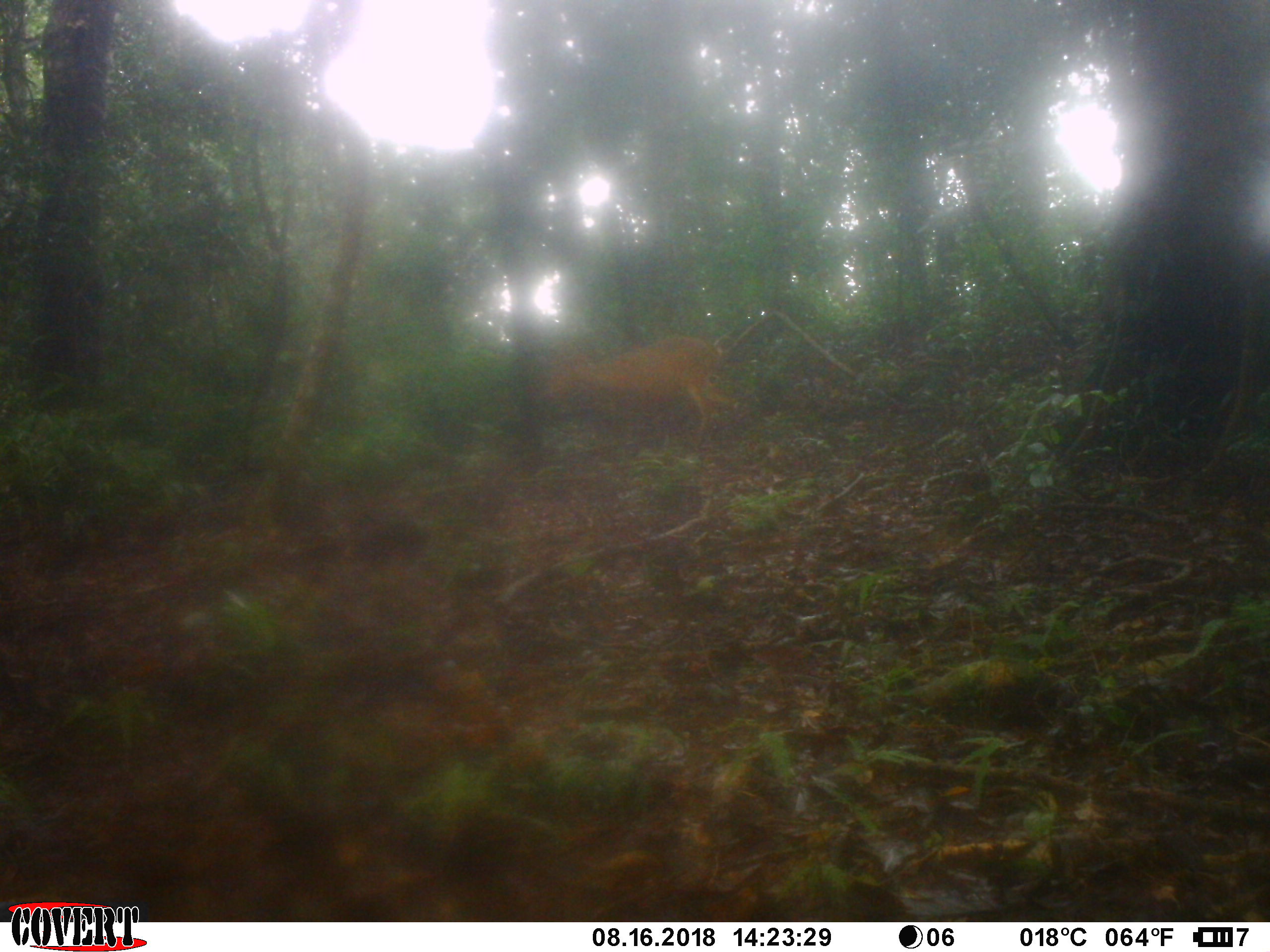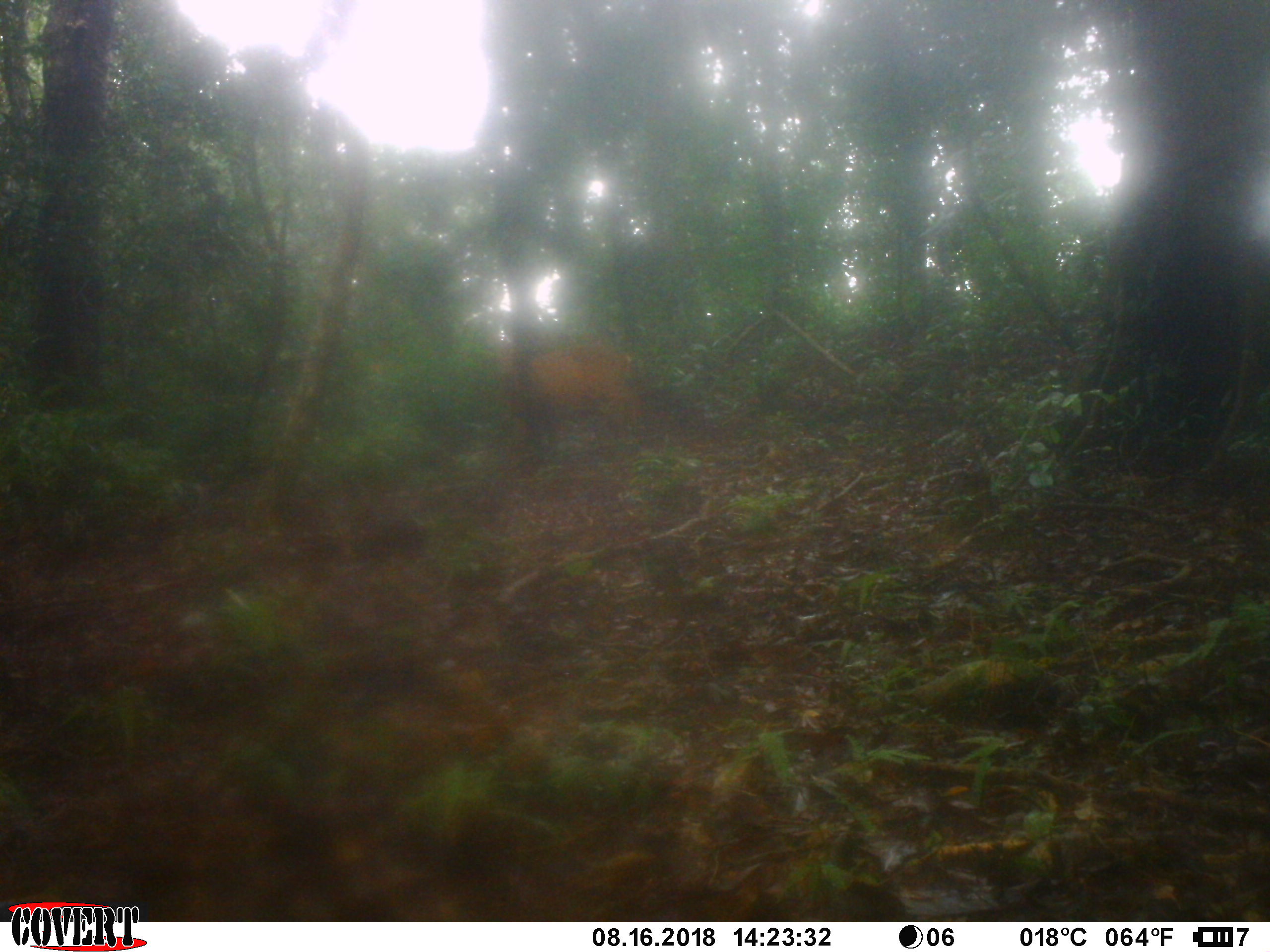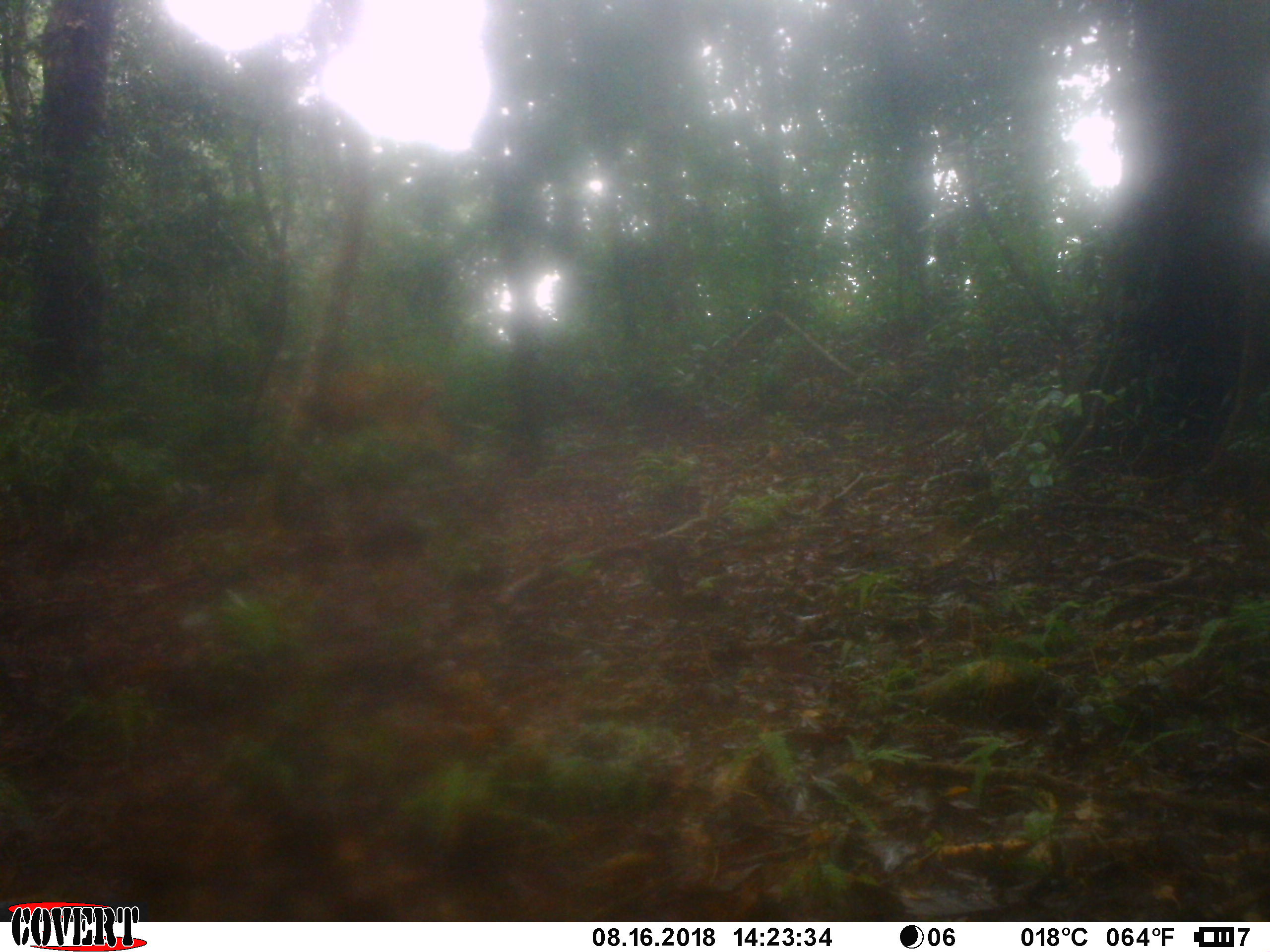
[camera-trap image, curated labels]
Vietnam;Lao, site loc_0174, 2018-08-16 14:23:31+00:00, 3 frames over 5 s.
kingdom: Animalia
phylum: Chordata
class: Mammalia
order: Artiodactyla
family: Cervidae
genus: Muntiacus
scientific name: Muntiacus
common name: muntjacs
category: unidentified muntjac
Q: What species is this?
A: Unidentified muntjac (muntjacs) (Muntiacus).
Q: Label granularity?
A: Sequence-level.